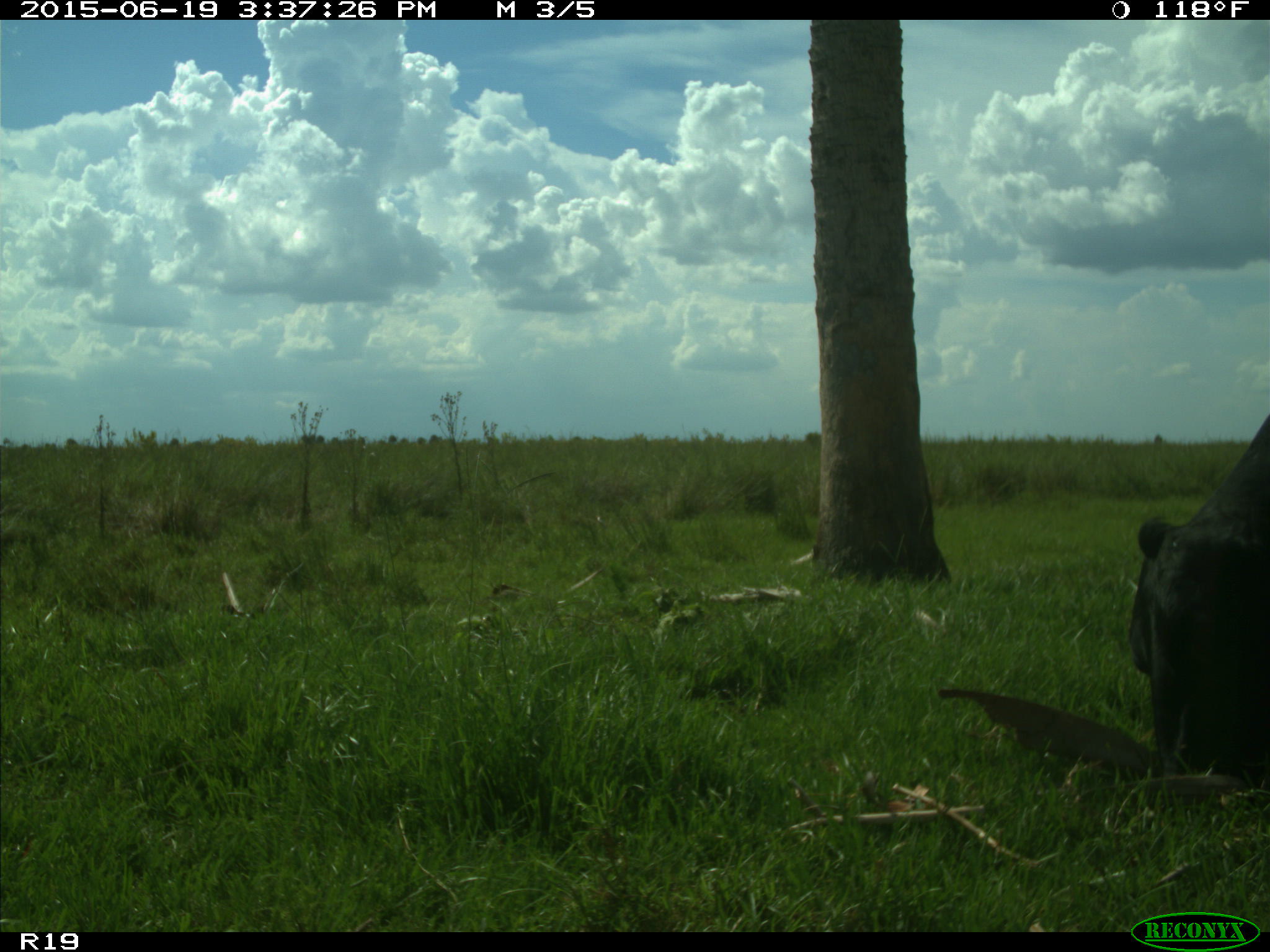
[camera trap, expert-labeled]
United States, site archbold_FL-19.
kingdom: Animalia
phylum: Chordata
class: Mammalia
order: Artiodactyla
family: Bovidae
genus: Bos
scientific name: Bos taurus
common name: domestic cow